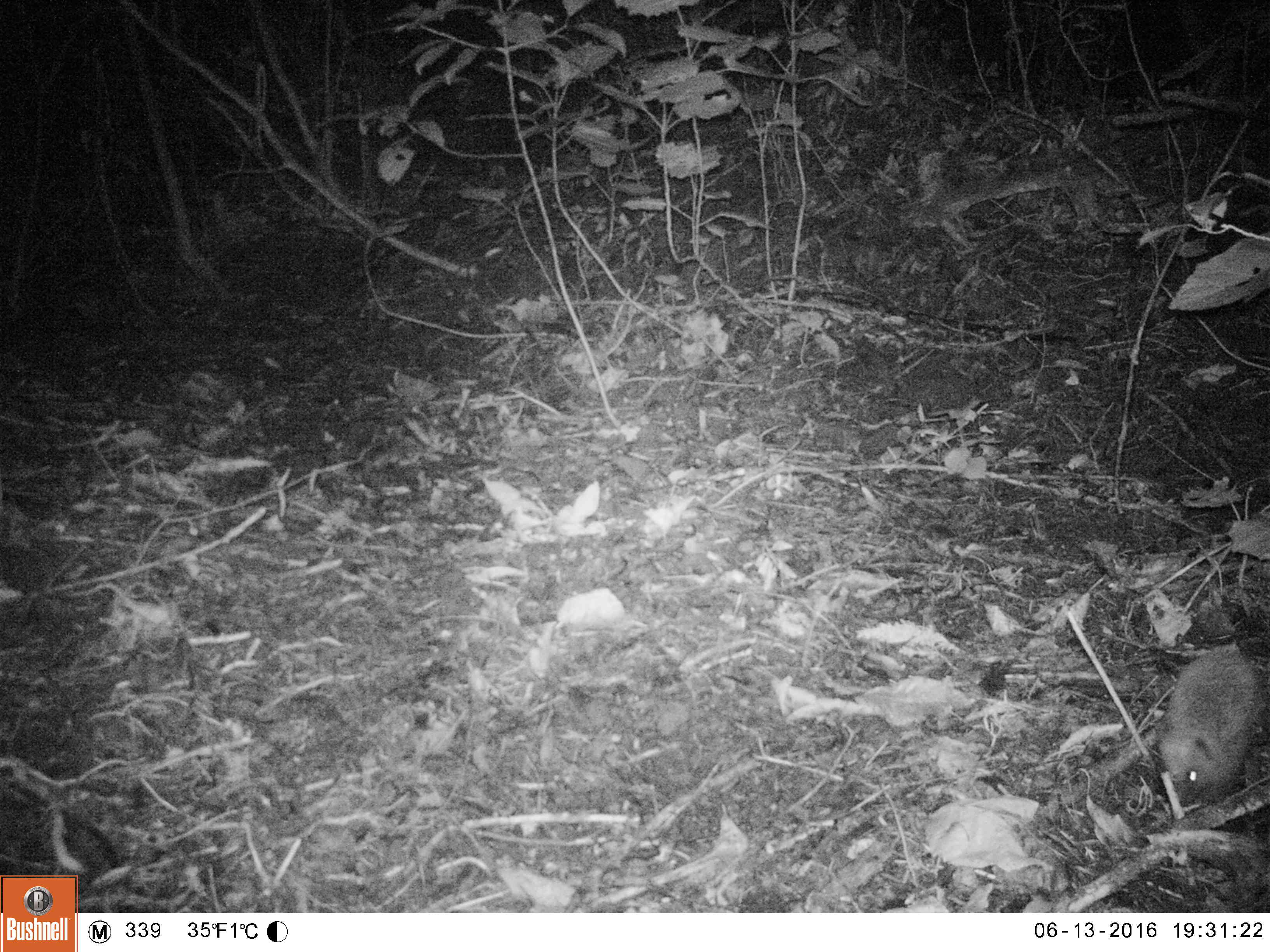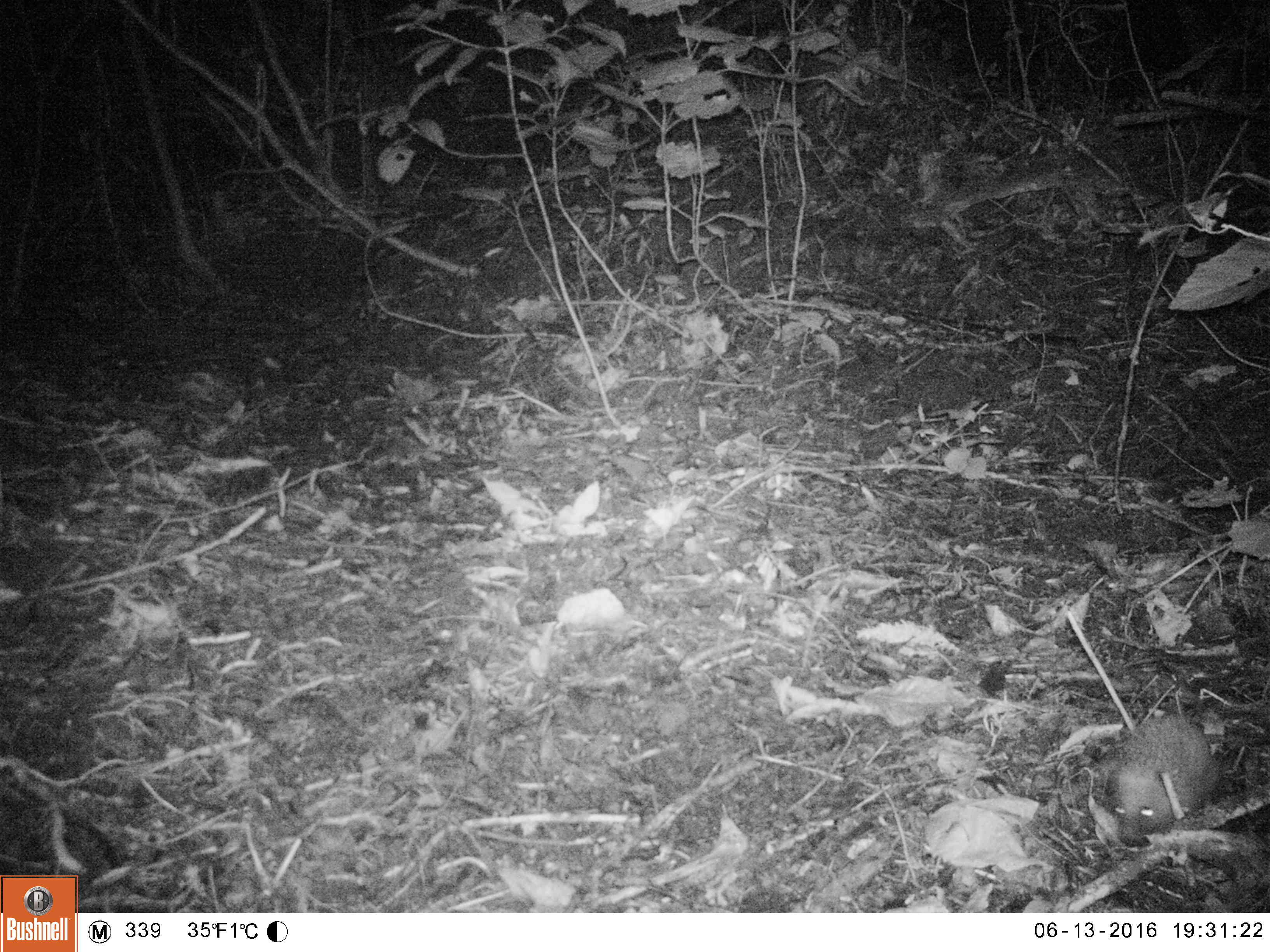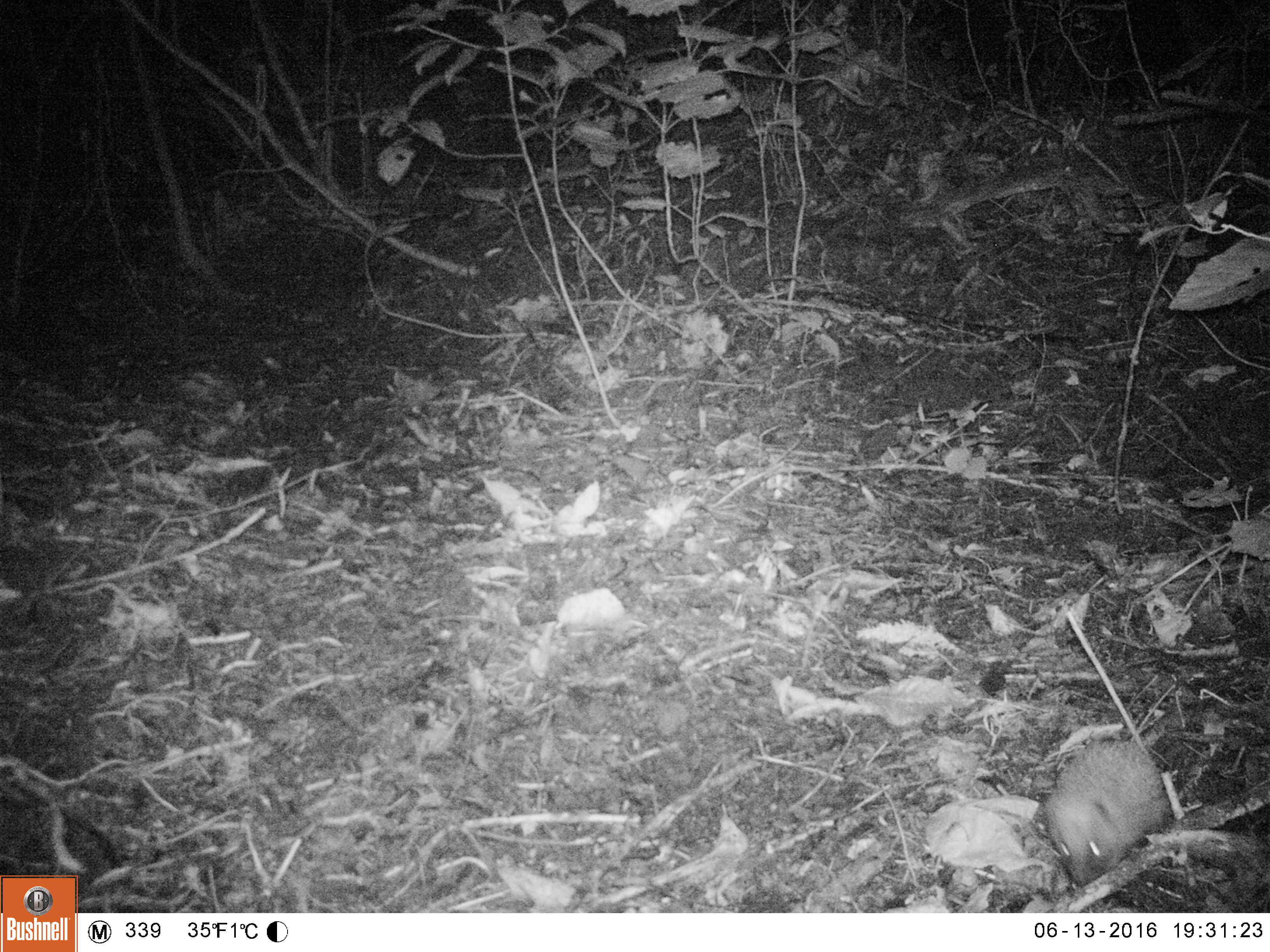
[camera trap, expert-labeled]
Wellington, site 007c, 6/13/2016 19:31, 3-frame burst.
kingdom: Animalia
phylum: Chordata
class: Mammalia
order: Eulipotyphla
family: Erinaceidae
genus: Erinaceus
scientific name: Erinaceus europaeus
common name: hedgehog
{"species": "hedgehog (Erinaceus europaeus)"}